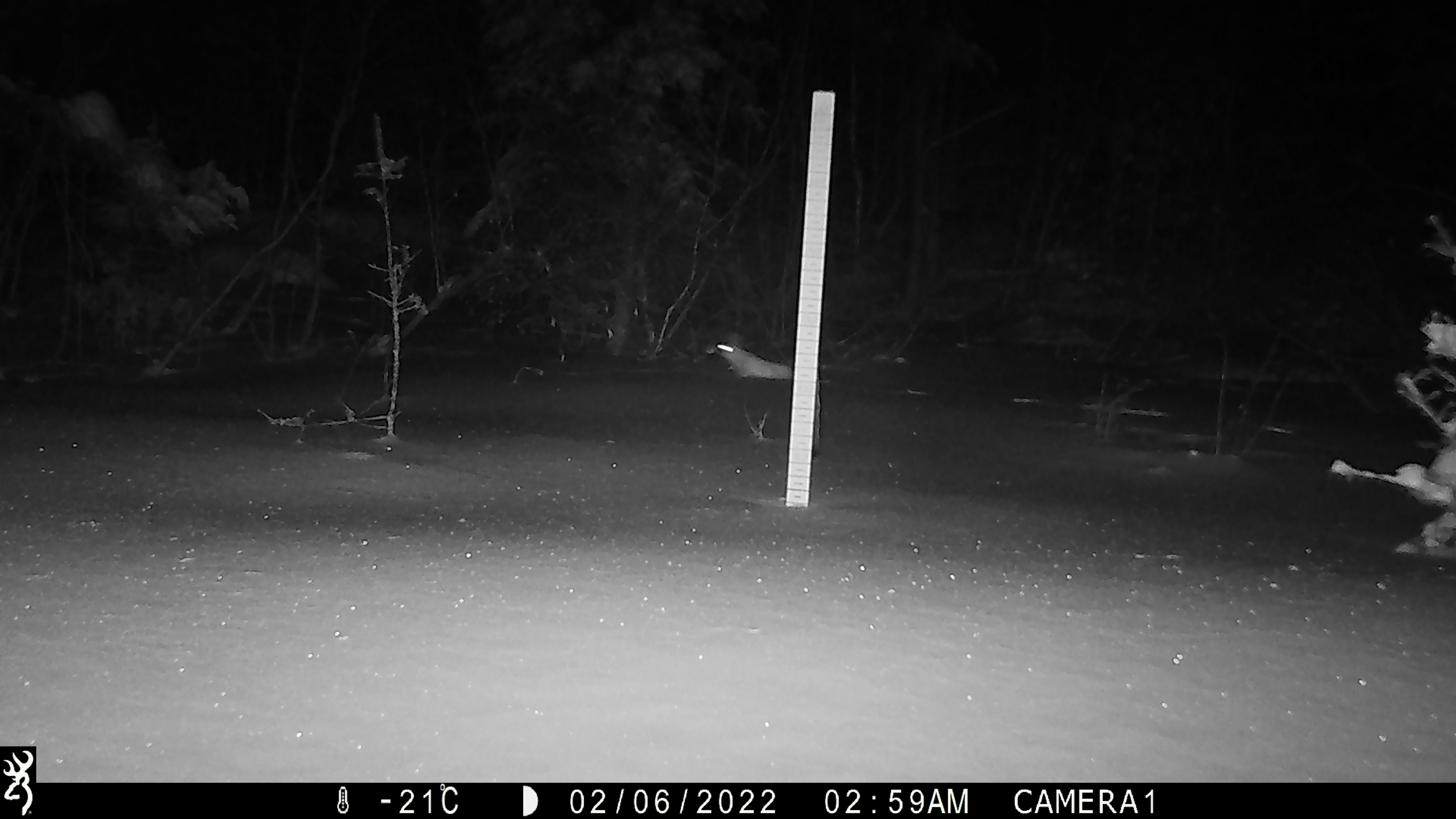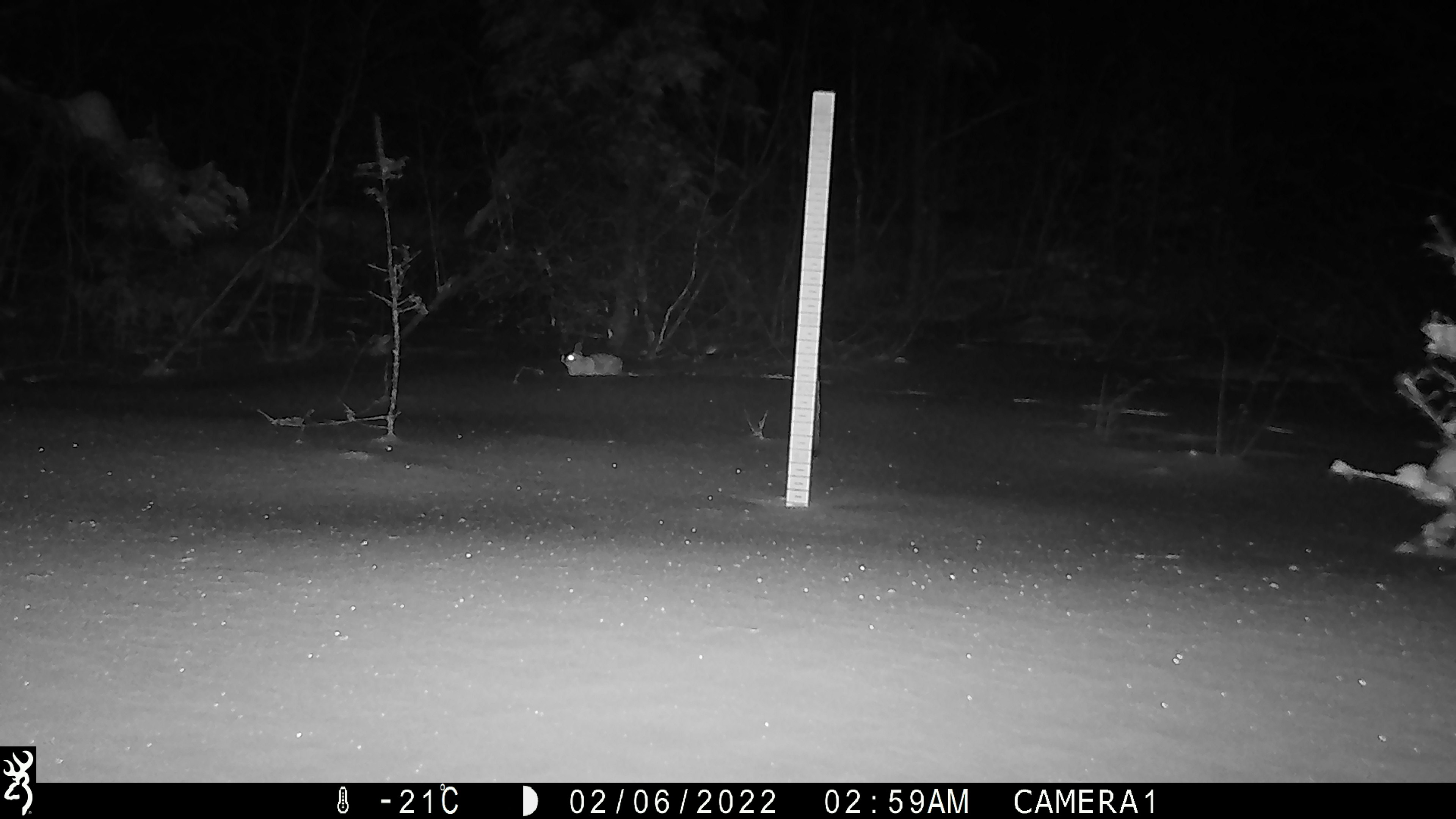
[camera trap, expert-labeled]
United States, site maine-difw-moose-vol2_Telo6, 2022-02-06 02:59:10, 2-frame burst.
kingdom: Animalia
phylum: Chordata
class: Mammalia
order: Lagomorpha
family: Leporidae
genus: Lepus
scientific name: Lepus americanus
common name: snowshoe hare